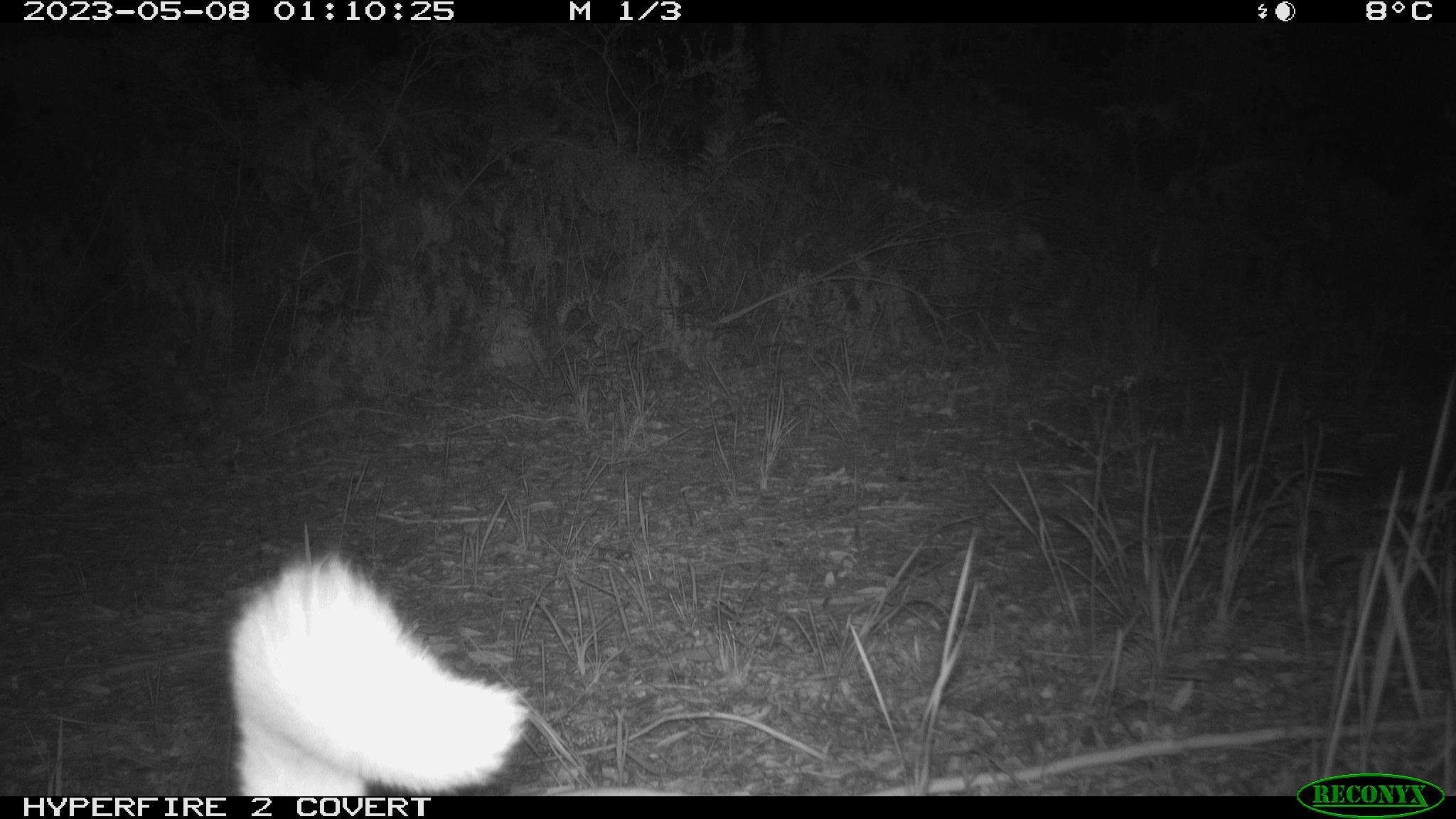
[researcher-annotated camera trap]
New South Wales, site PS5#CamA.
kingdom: Animalia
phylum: Chordata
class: Mammalia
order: Carnivora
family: Canidae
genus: Canis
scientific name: Canis familiaris dingo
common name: dingo